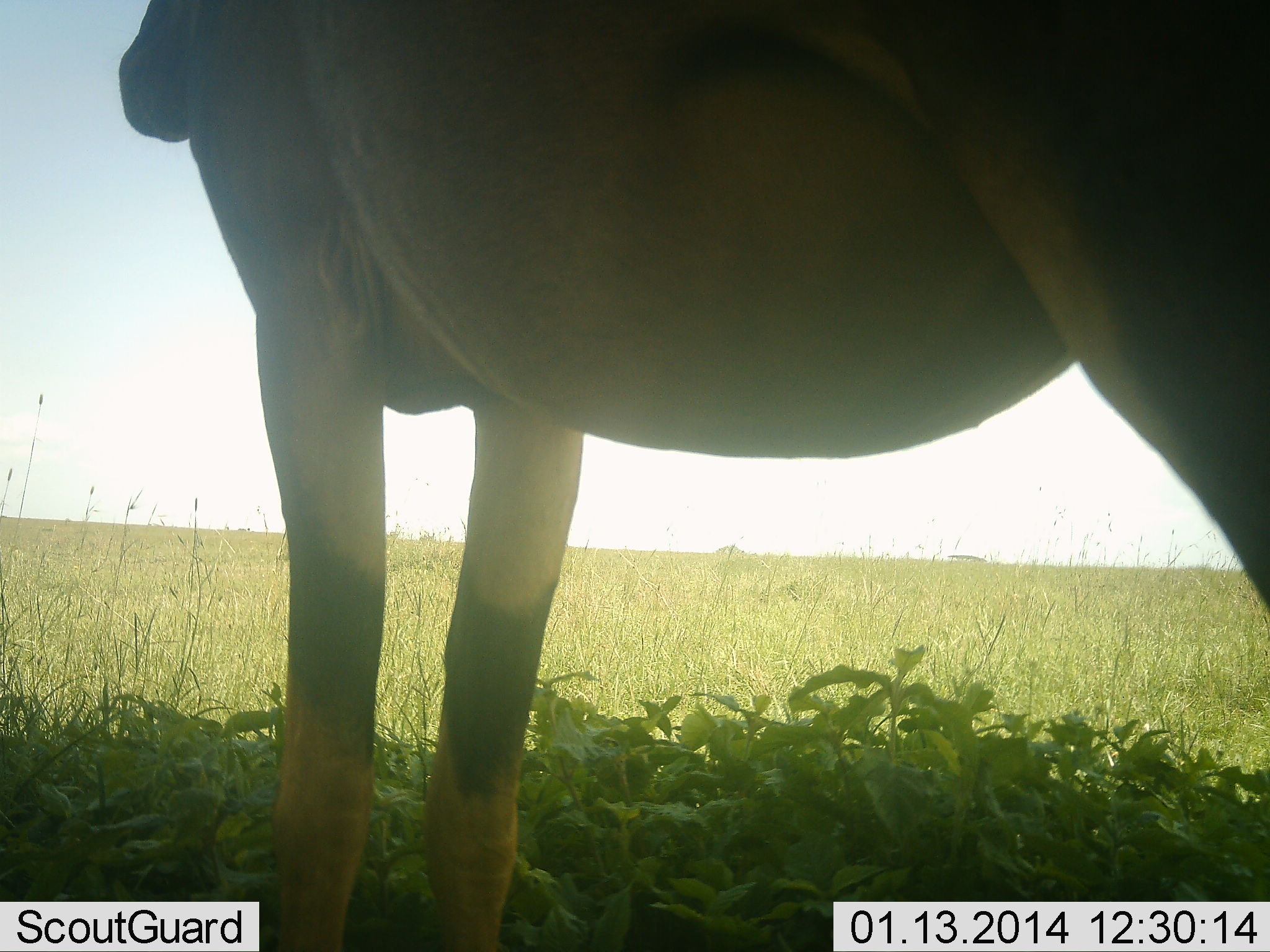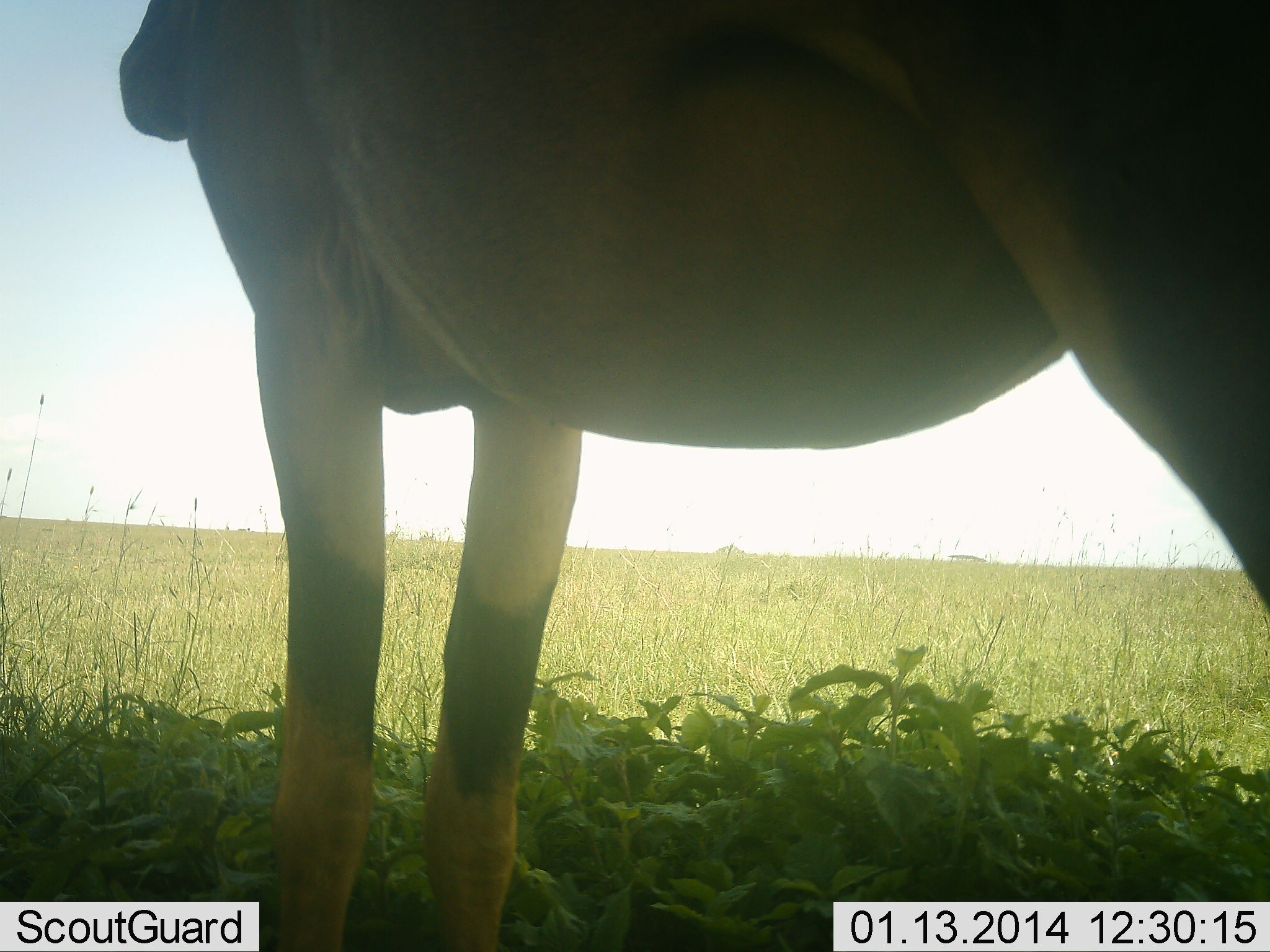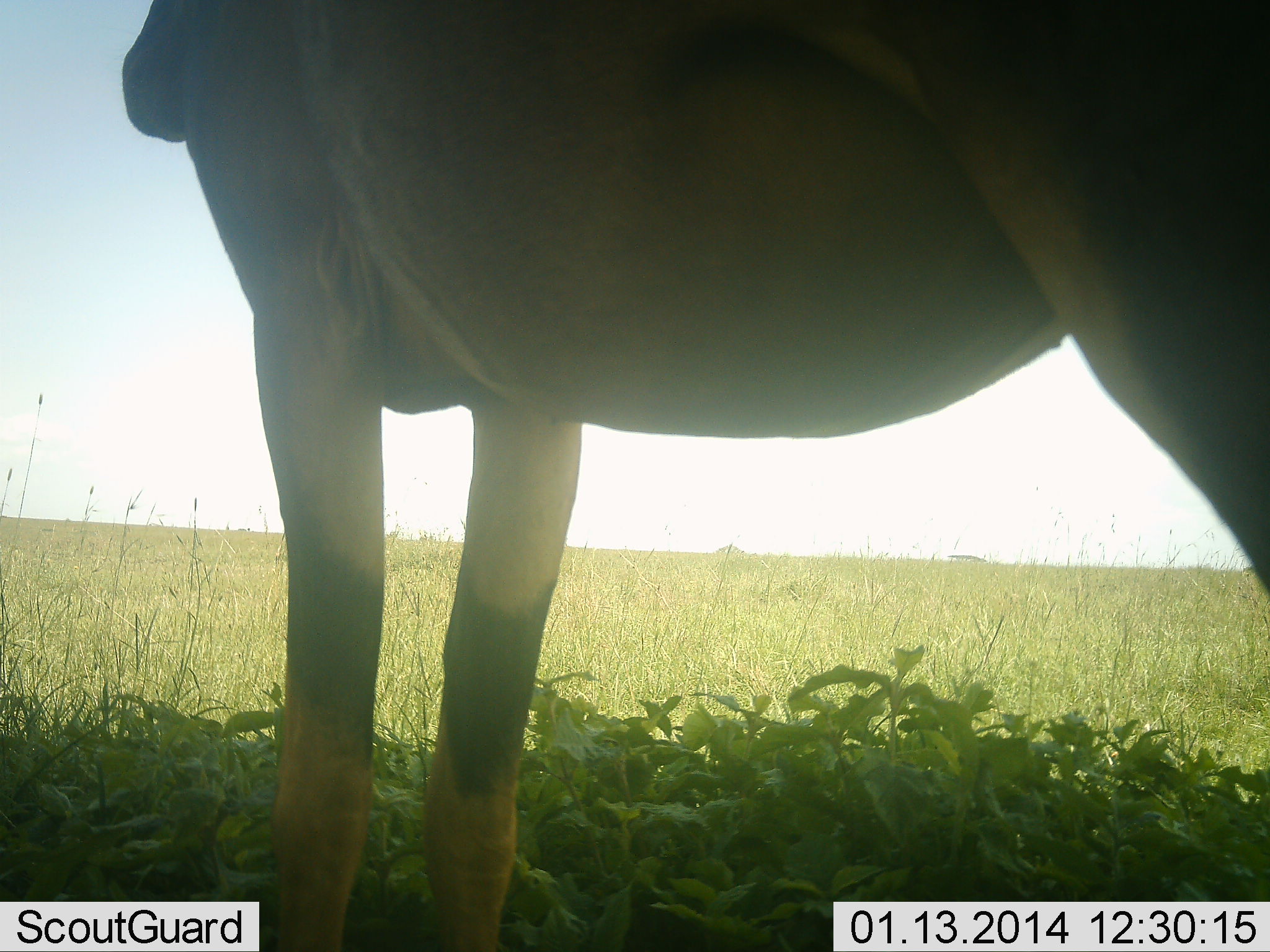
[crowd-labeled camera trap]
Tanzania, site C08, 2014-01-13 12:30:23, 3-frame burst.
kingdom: Animalia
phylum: Chordata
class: Mammalia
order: Artiodactyla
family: Bovidae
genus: Alcelaphus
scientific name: Alcelaphus buselaphus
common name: hartebeest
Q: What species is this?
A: Hartebeest (Alcelaphus buselaphus).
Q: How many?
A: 1.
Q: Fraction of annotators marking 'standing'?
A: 100%.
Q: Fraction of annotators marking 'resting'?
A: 0%.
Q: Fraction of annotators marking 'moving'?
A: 0%.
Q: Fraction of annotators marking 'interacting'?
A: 0%.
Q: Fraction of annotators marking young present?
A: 0%.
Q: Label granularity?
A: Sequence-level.